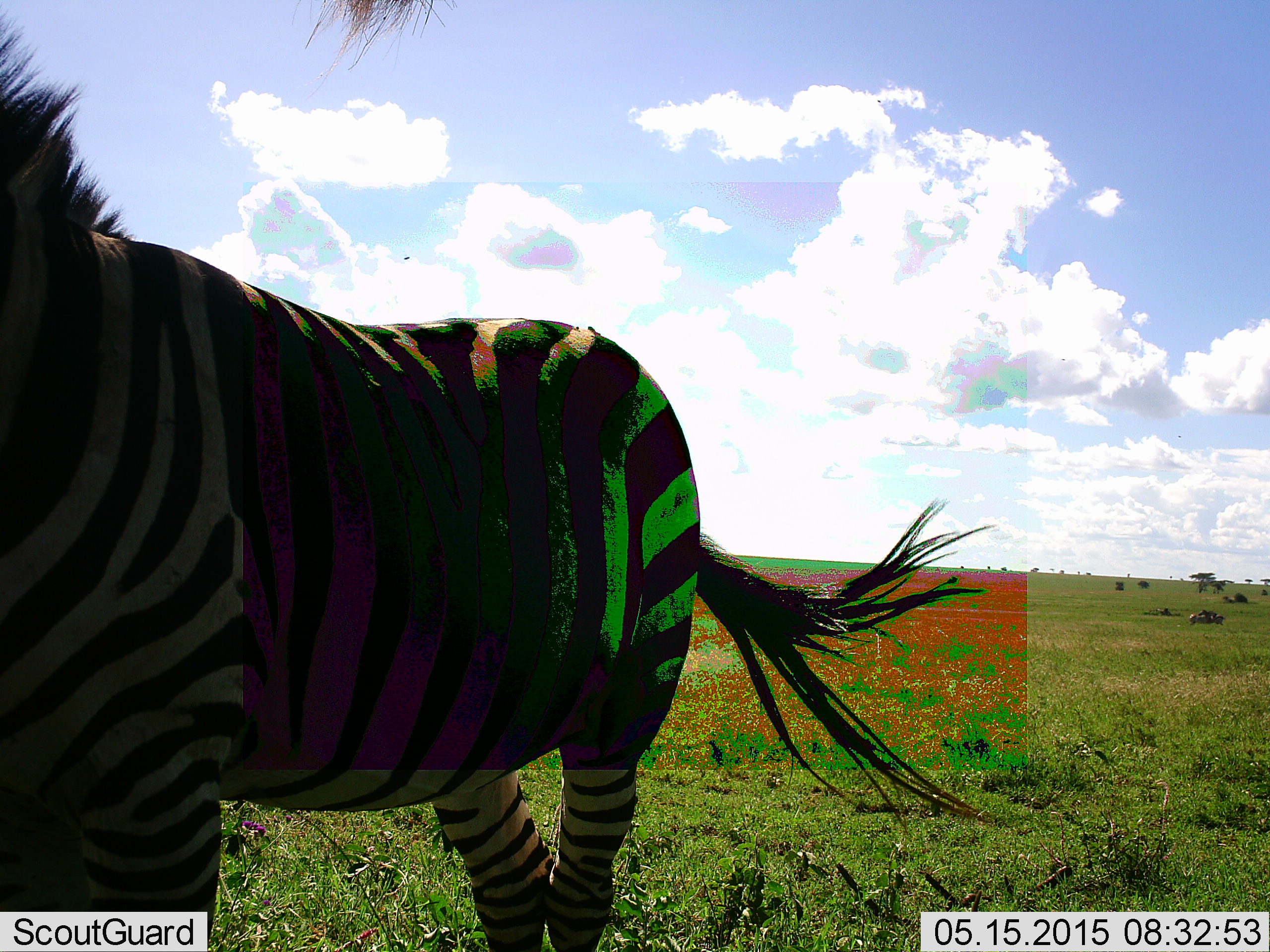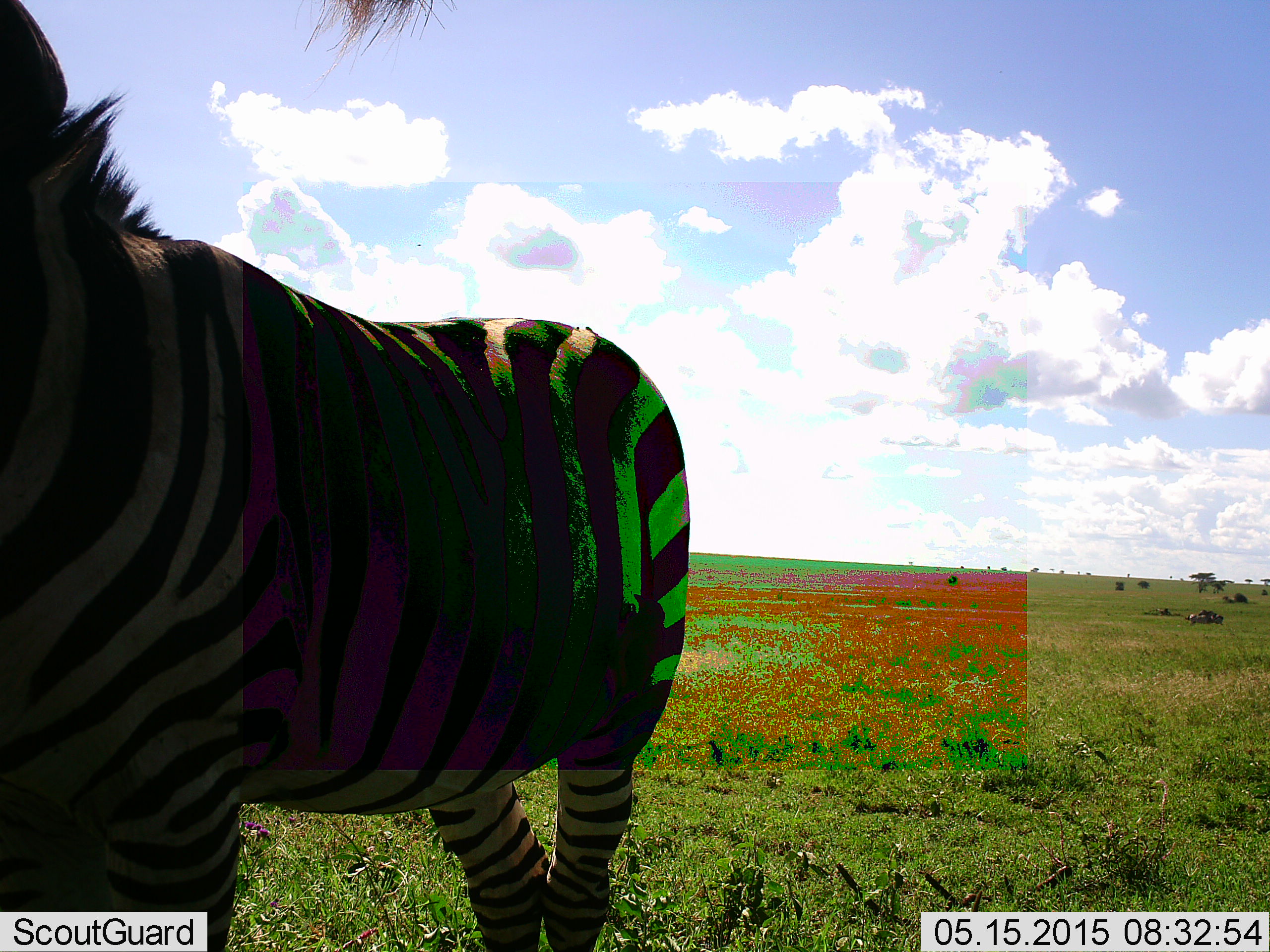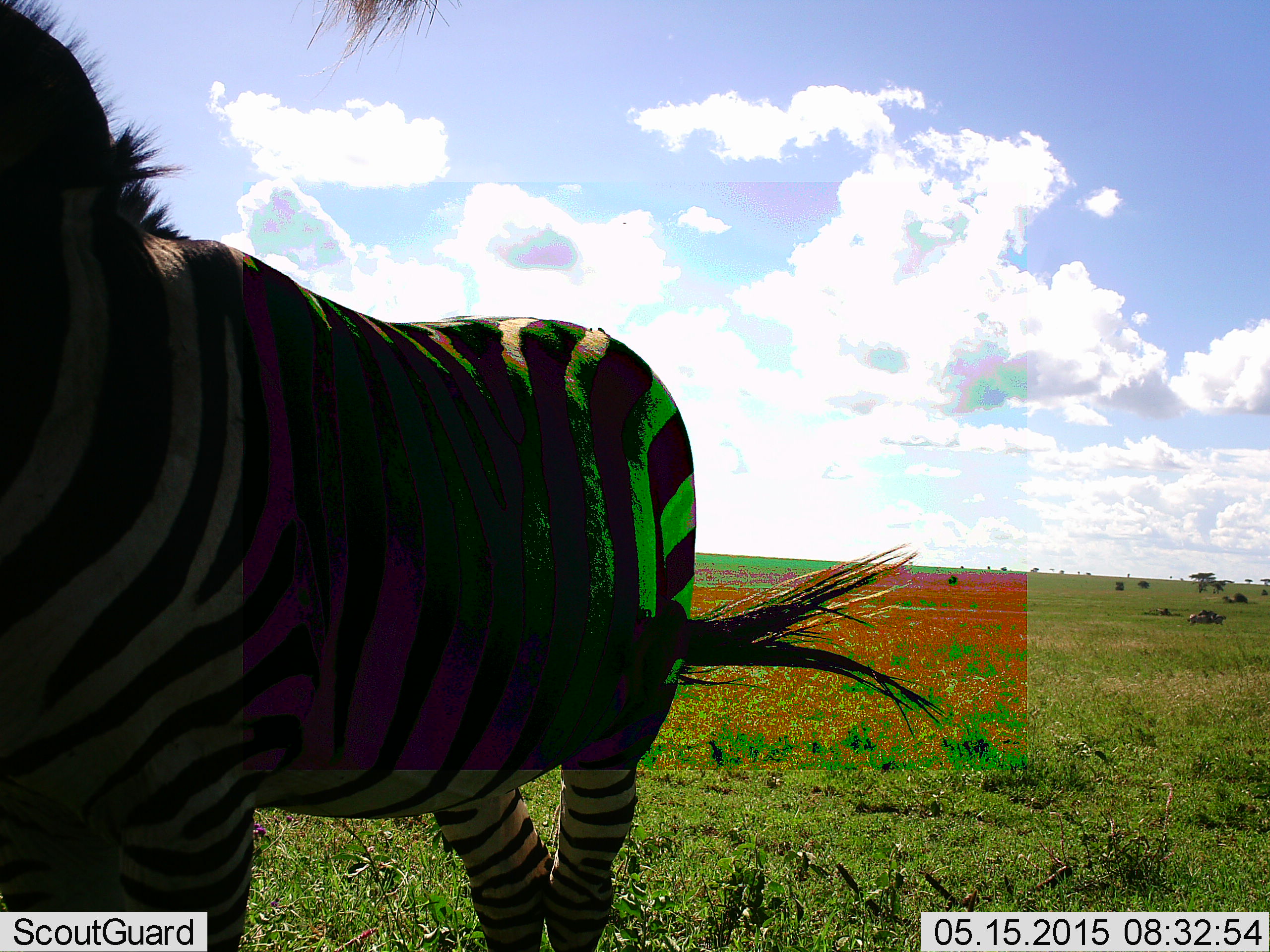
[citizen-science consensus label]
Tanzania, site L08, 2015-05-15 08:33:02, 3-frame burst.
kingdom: Animalia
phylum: Chordata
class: Mammalia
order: Perissodactyla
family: Equidae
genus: Equus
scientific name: Equus quagga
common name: plains zebra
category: zebra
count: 1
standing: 100%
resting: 0%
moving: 0%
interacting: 0%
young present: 0%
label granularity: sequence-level